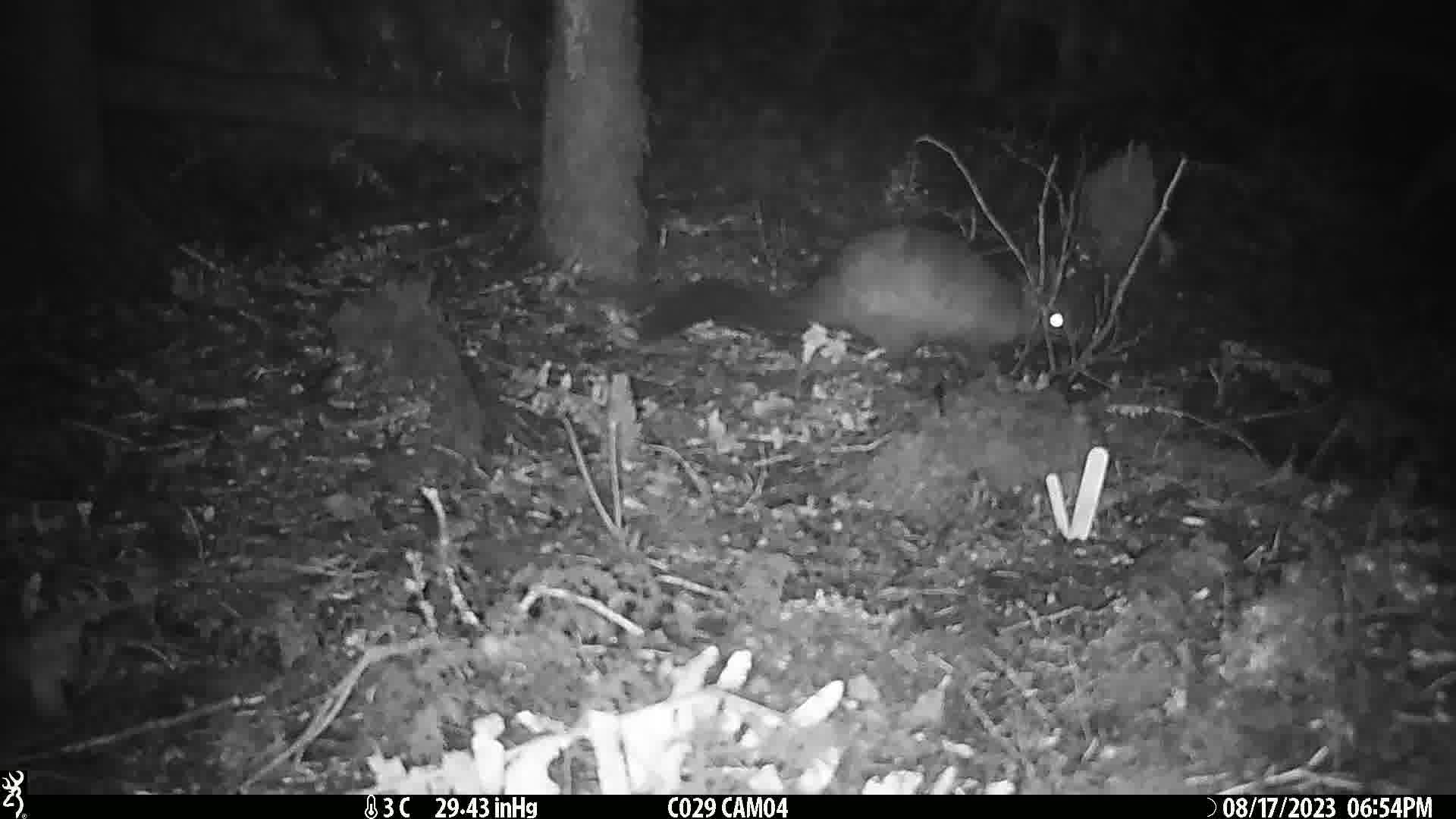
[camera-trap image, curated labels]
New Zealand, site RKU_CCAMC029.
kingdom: Animalia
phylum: Chordata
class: Mammalia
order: Diprotodontia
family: Phalangeridae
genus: Trichosurus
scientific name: Trichosurus vulpecula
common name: common brushtail possum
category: possum